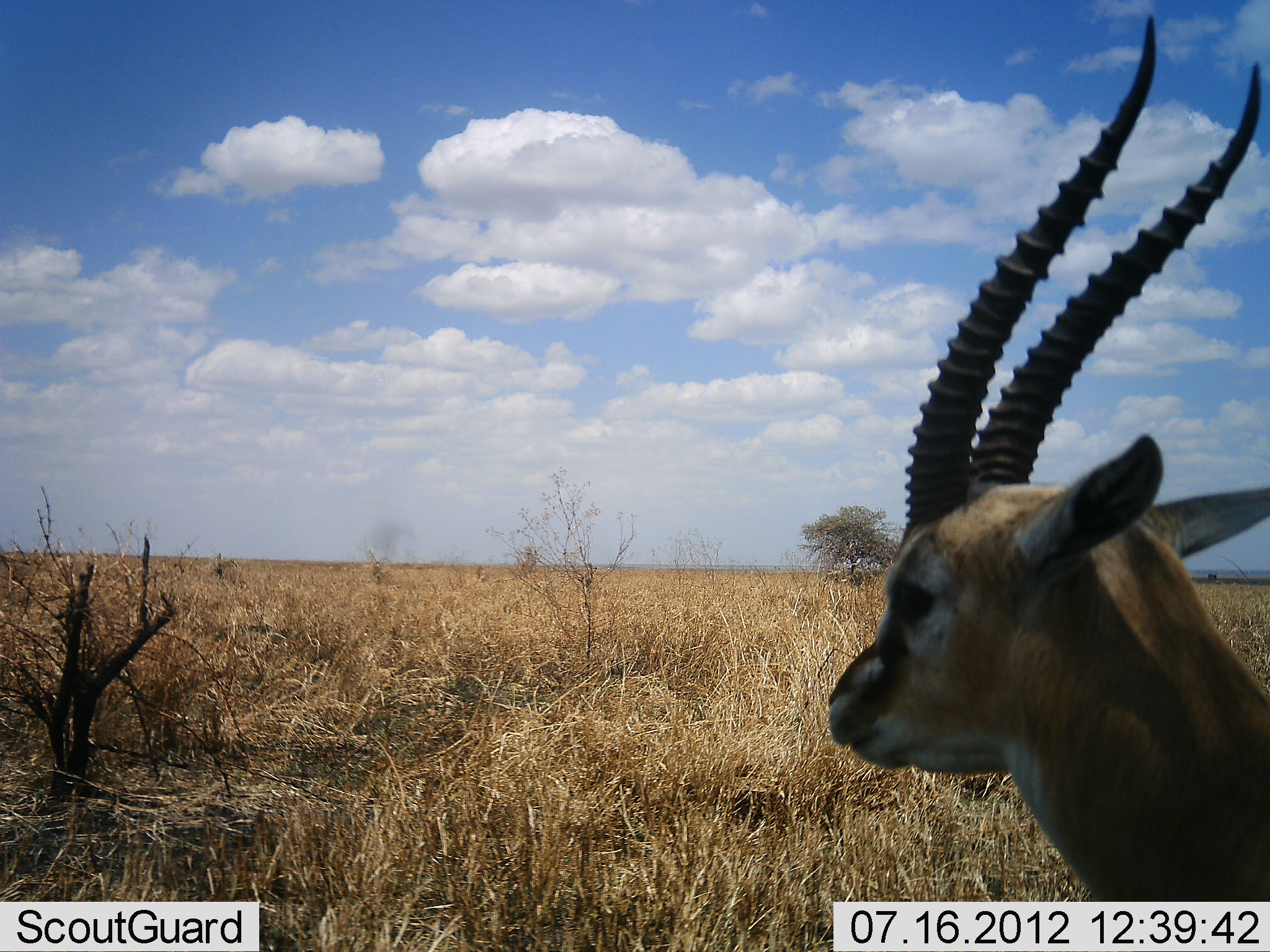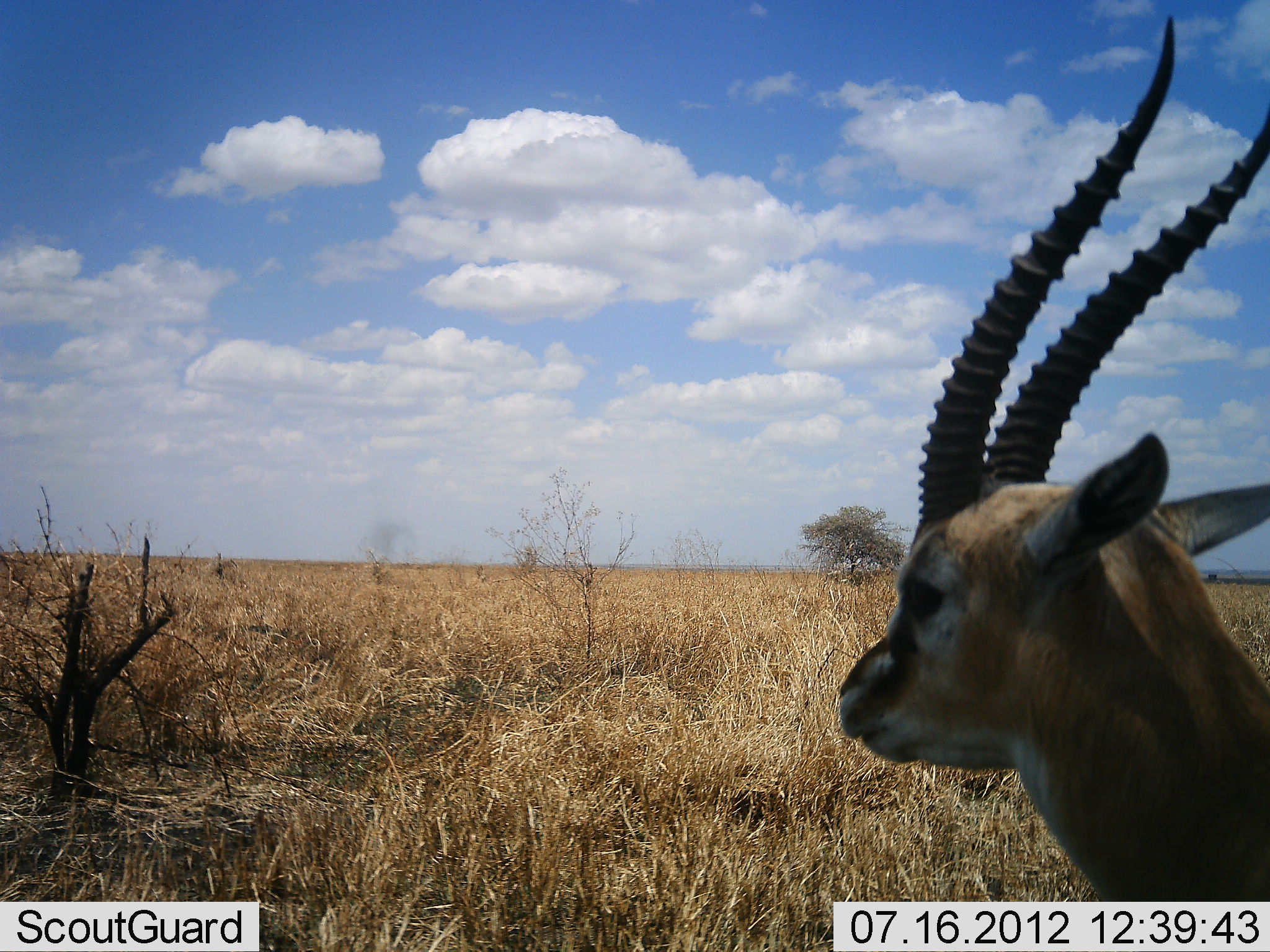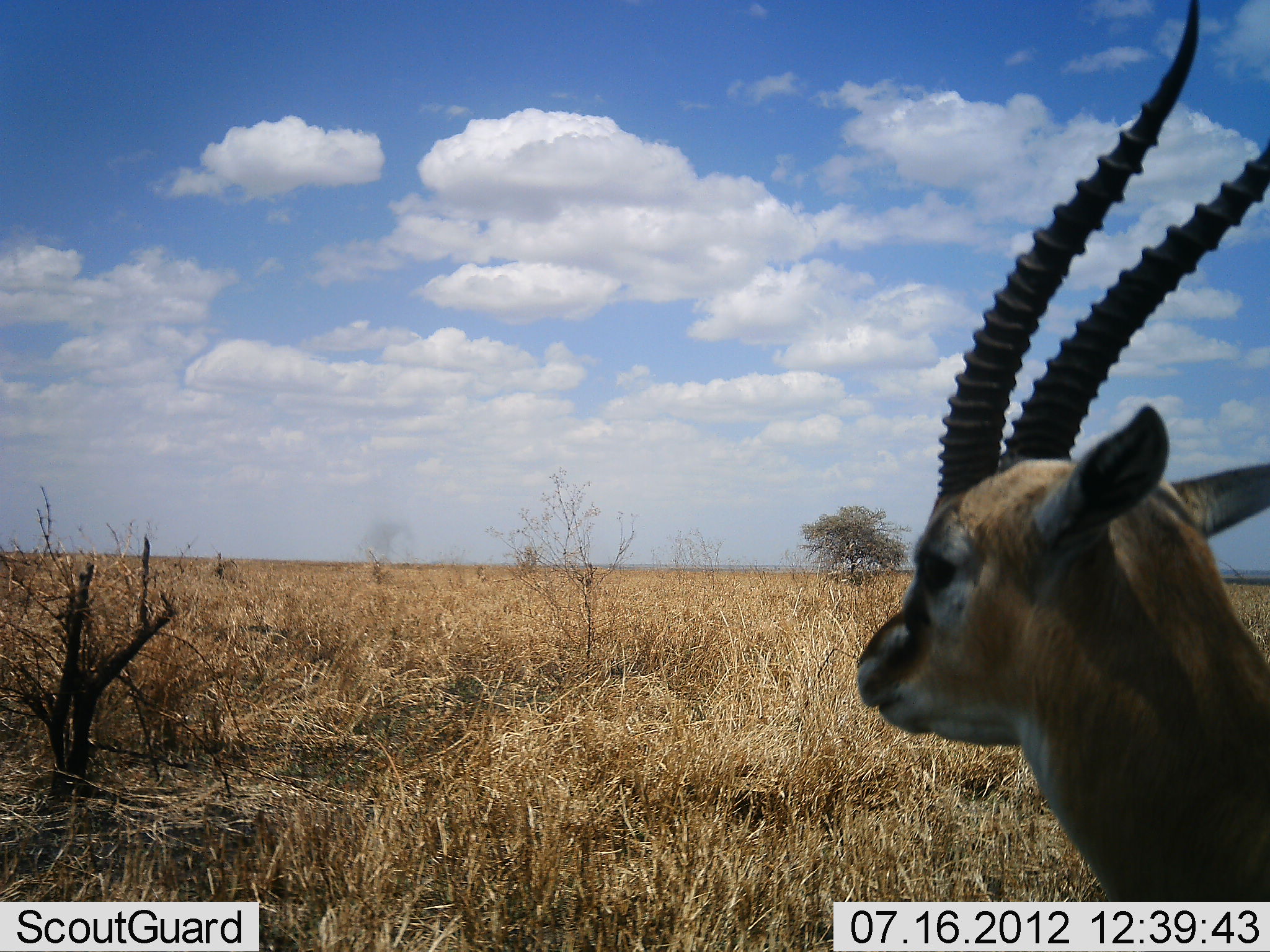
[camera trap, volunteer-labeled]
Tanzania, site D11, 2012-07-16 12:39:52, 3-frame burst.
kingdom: Animalia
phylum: Chordata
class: Mammalia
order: Artiodactyla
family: Bovidae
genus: Eudorcas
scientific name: Eudorcas thomsonii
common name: thomson's gazelle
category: gazellethomsons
Gazellethomsons (thomson's gazelle) (Eudorcas thomsonii), count 1. Behavior (volunteer vote fractions): standing 70%, resting 30%, moving 0%, interacting 0%. Young present (vote fraction): 0%. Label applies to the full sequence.